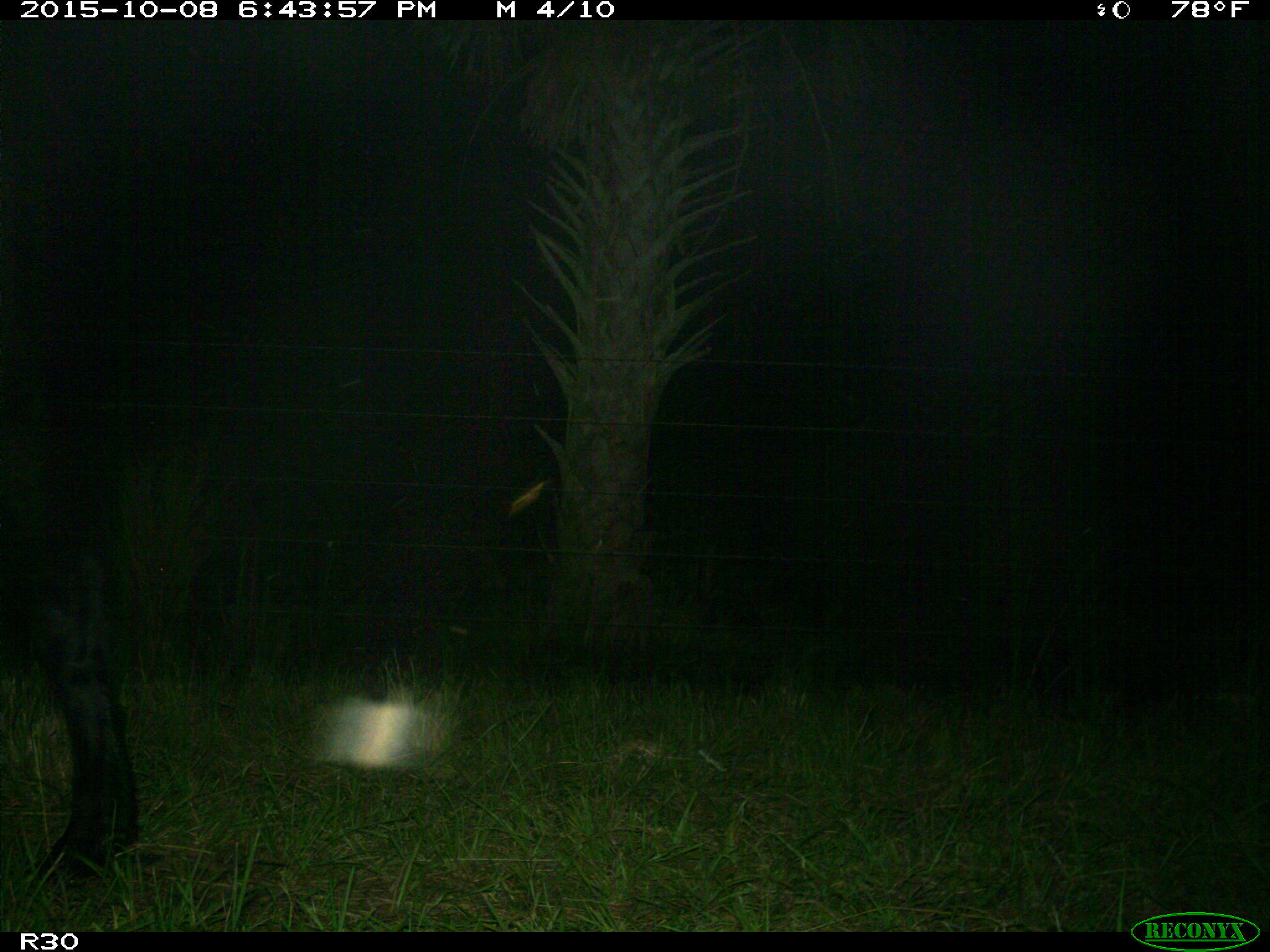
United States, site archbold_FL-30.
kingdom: Animalia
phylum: Chordata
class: Mammalia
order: Artiodactyla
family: Bovidae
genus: Bos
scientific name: Bos taurus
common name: domestic cow